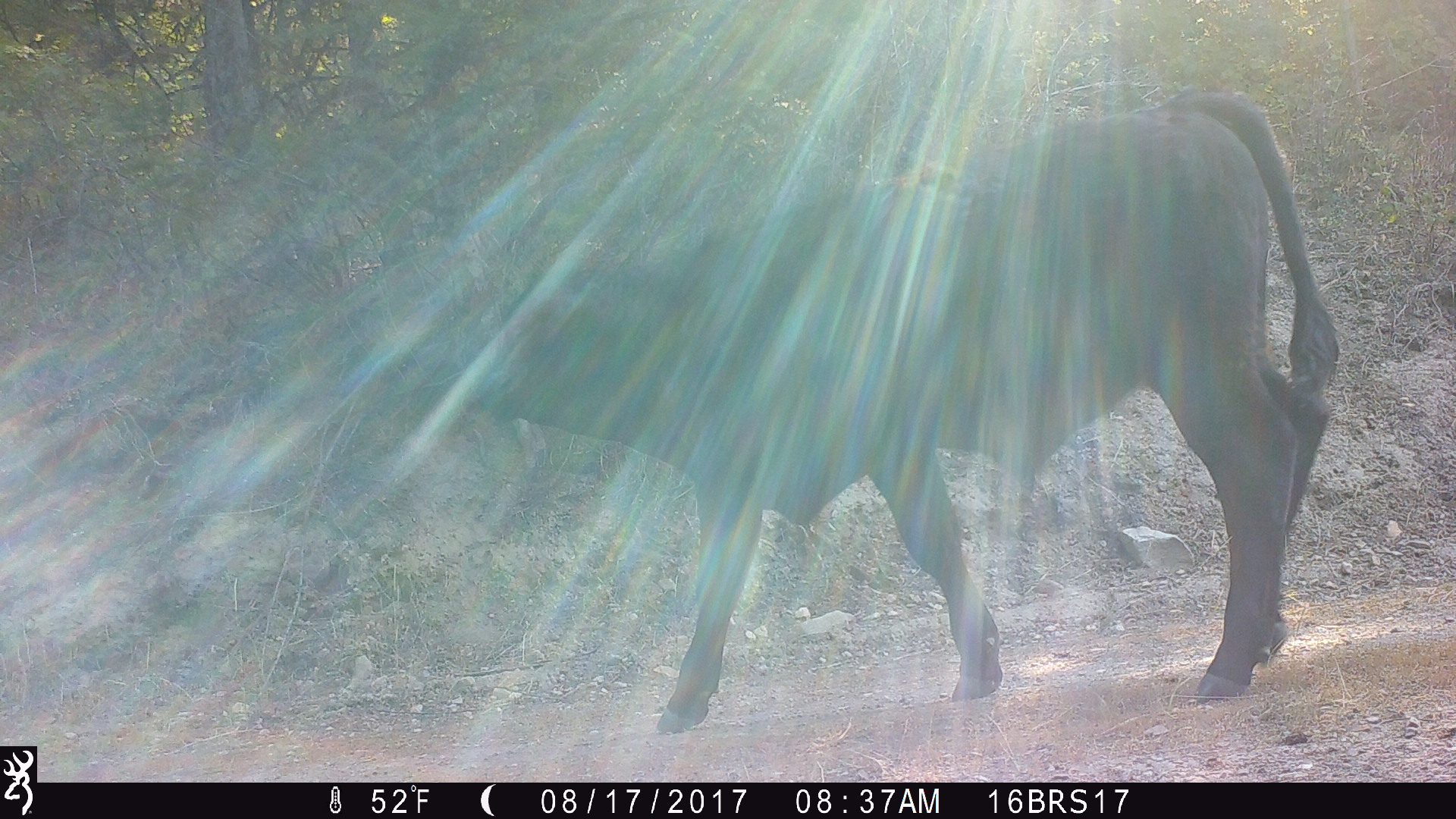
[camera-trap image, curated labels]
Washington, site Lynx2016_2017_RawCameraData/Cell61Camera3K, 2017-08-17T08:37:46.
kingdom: Animalia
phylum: Chordata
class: Mammalia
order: Artiodactyla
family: Bovidae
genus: Bos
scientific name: Bos taurus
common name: domestic cattle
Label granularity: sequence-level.